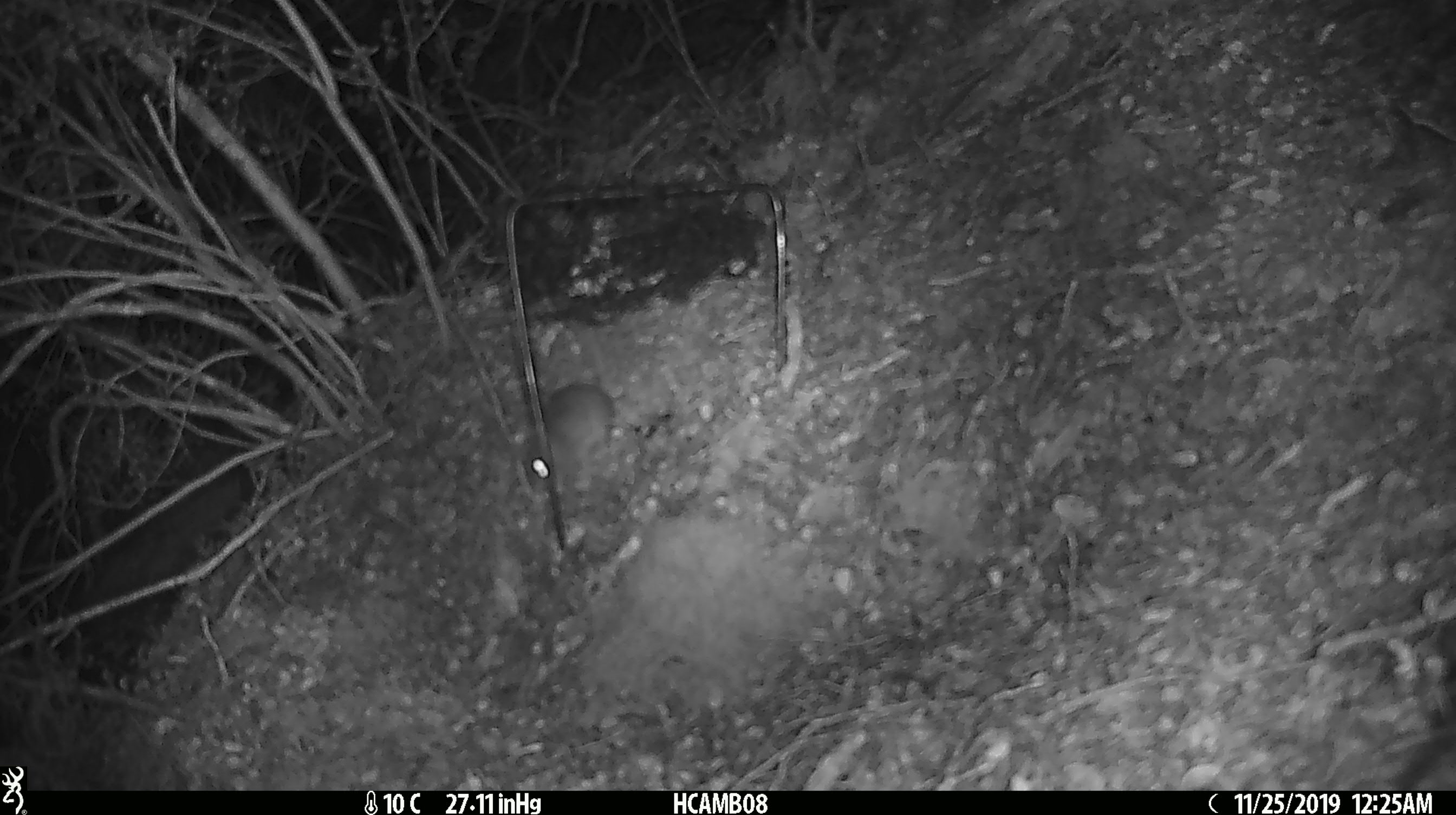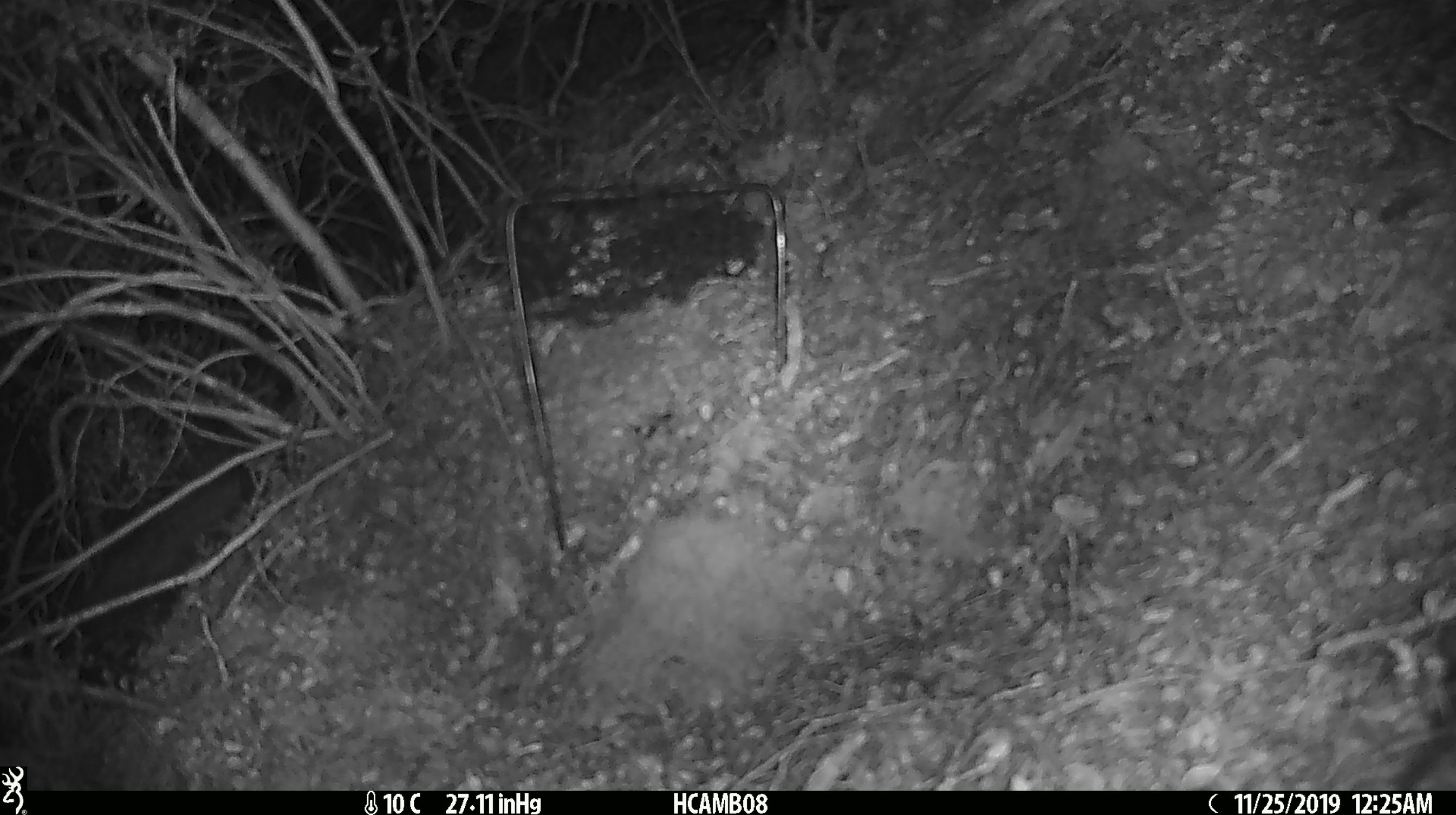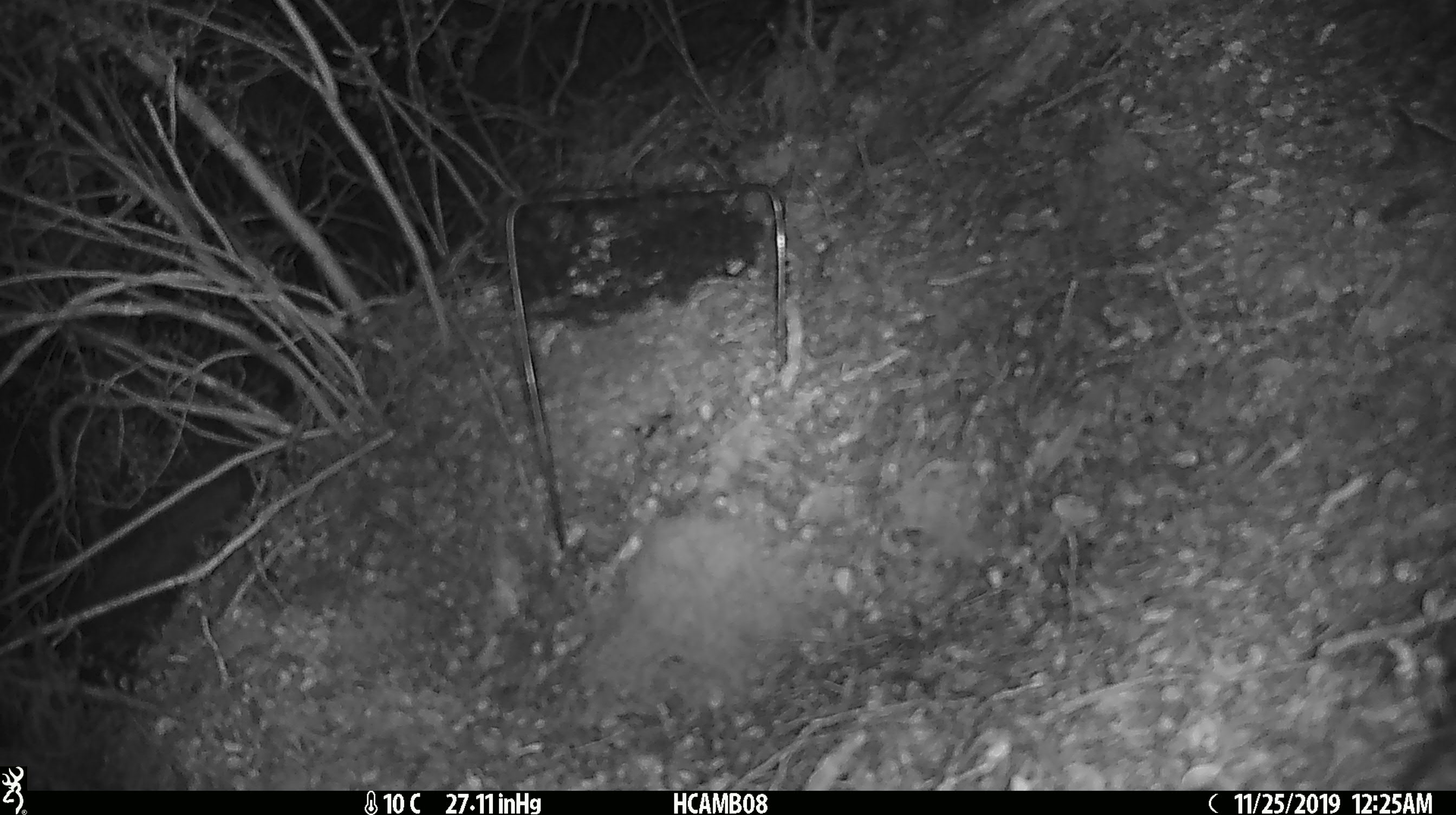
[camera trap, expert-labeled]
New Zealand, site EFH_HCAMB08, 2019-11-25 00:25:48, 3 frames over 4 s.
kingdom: Animalia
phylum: Chordata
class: Mammalia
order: Rodentia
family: Muridae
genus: Mus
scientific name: Mus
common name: mouse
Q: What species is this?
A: Mouse (Mus).